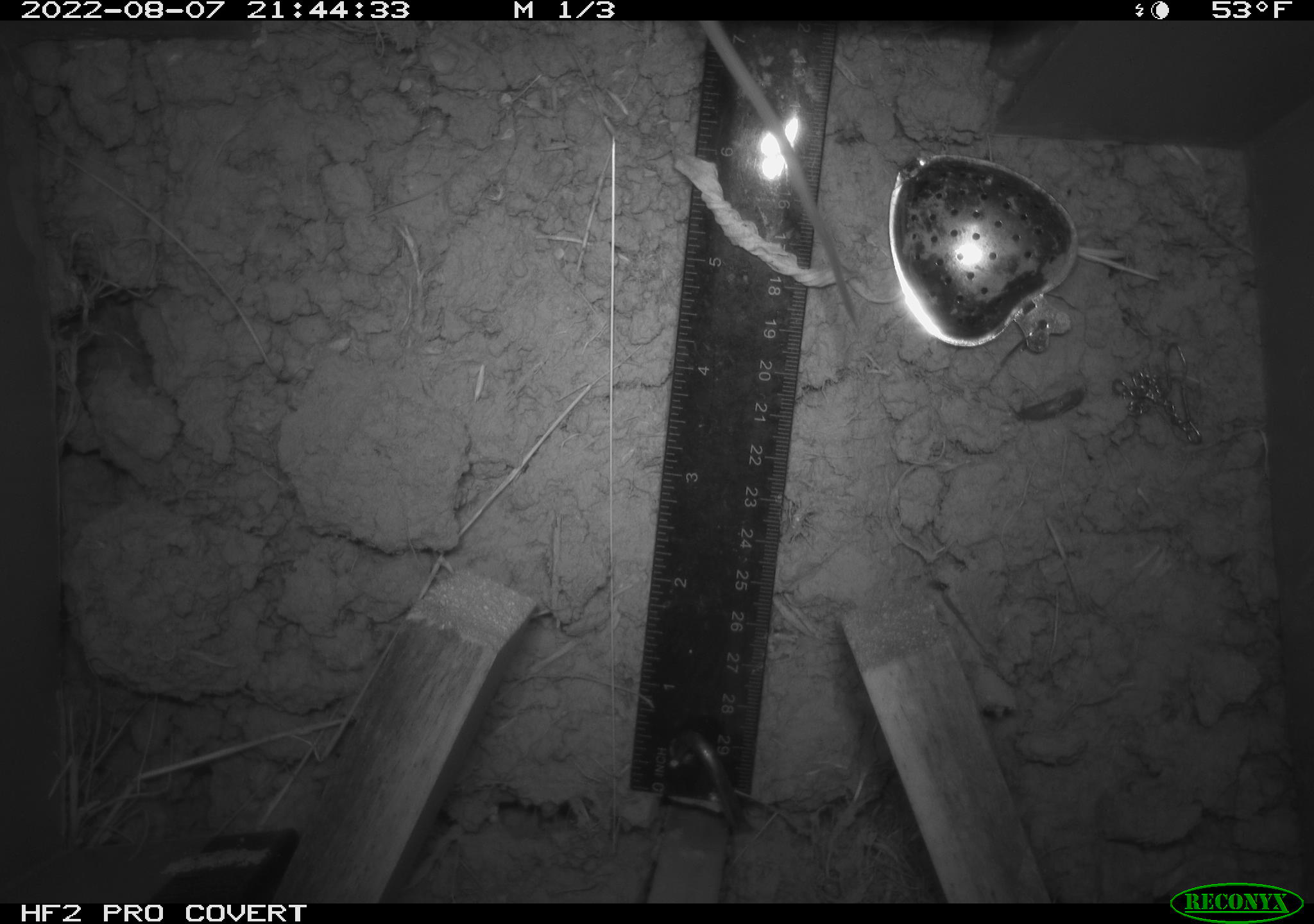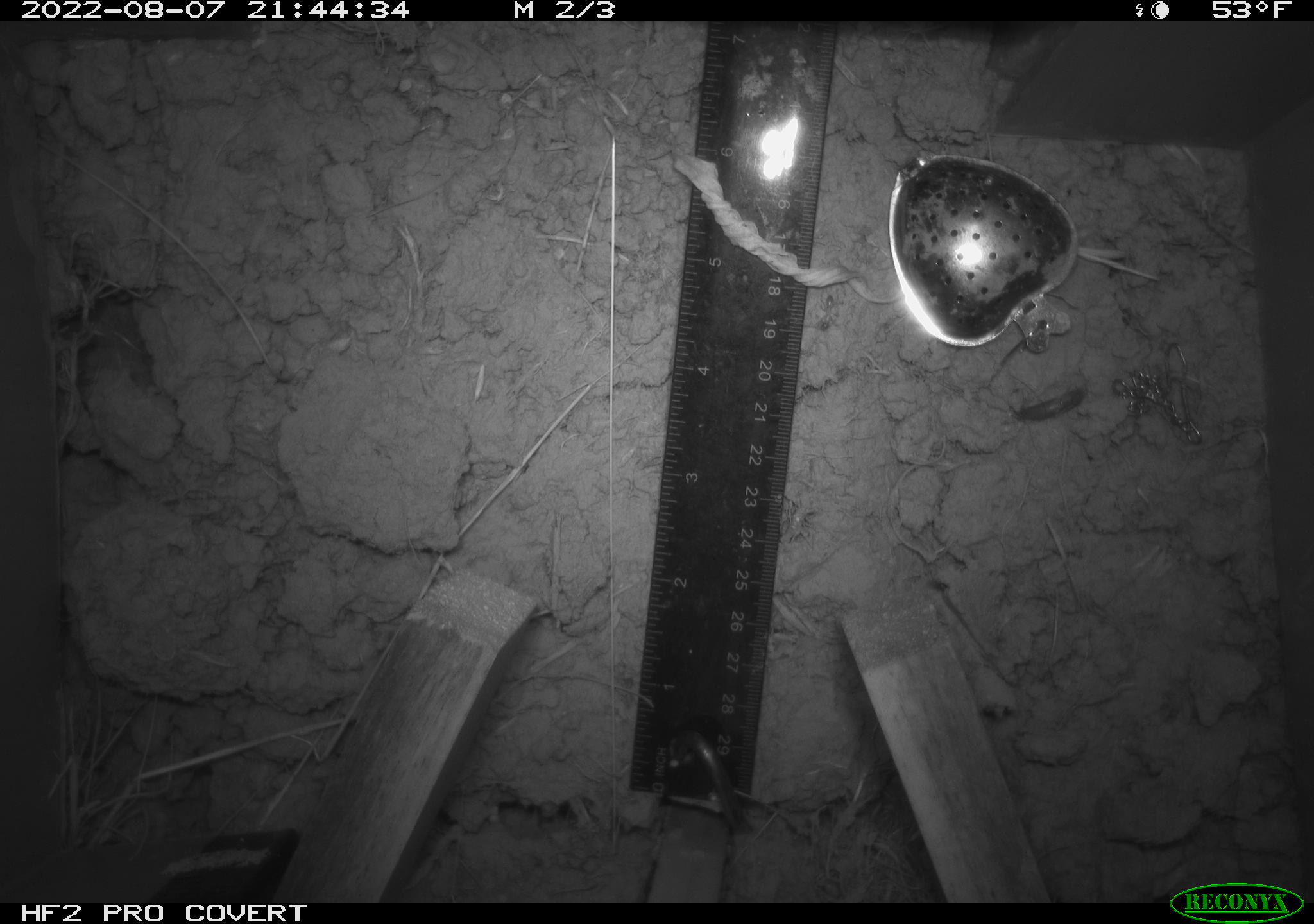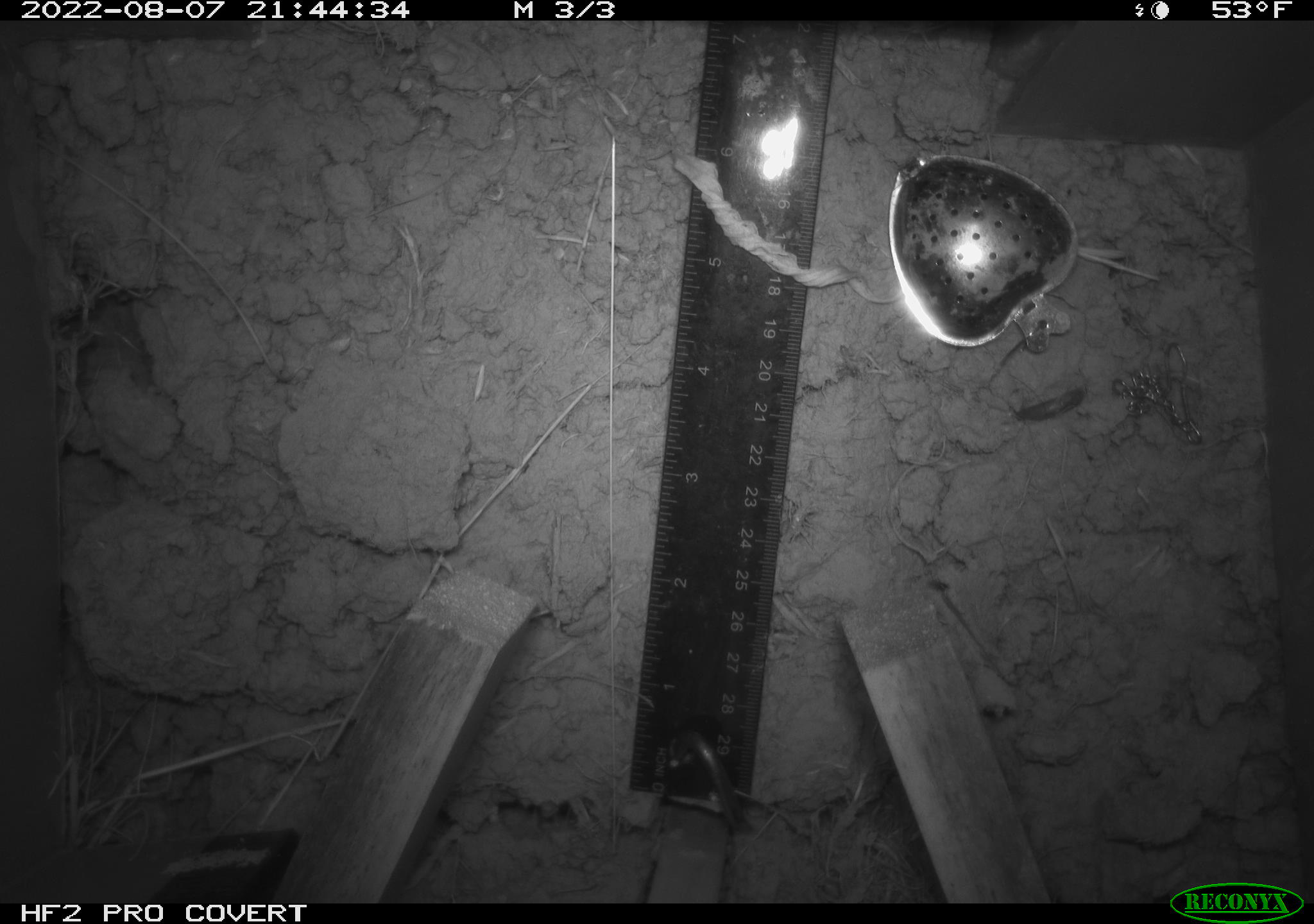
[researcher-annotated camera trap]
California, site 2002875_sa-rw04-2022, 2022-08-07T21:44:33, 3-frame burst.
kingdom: Animalia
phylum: Chordata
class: Mammalia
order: Rodentia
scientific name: Rodentia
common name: mouse species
Mouse species (Rodentia).